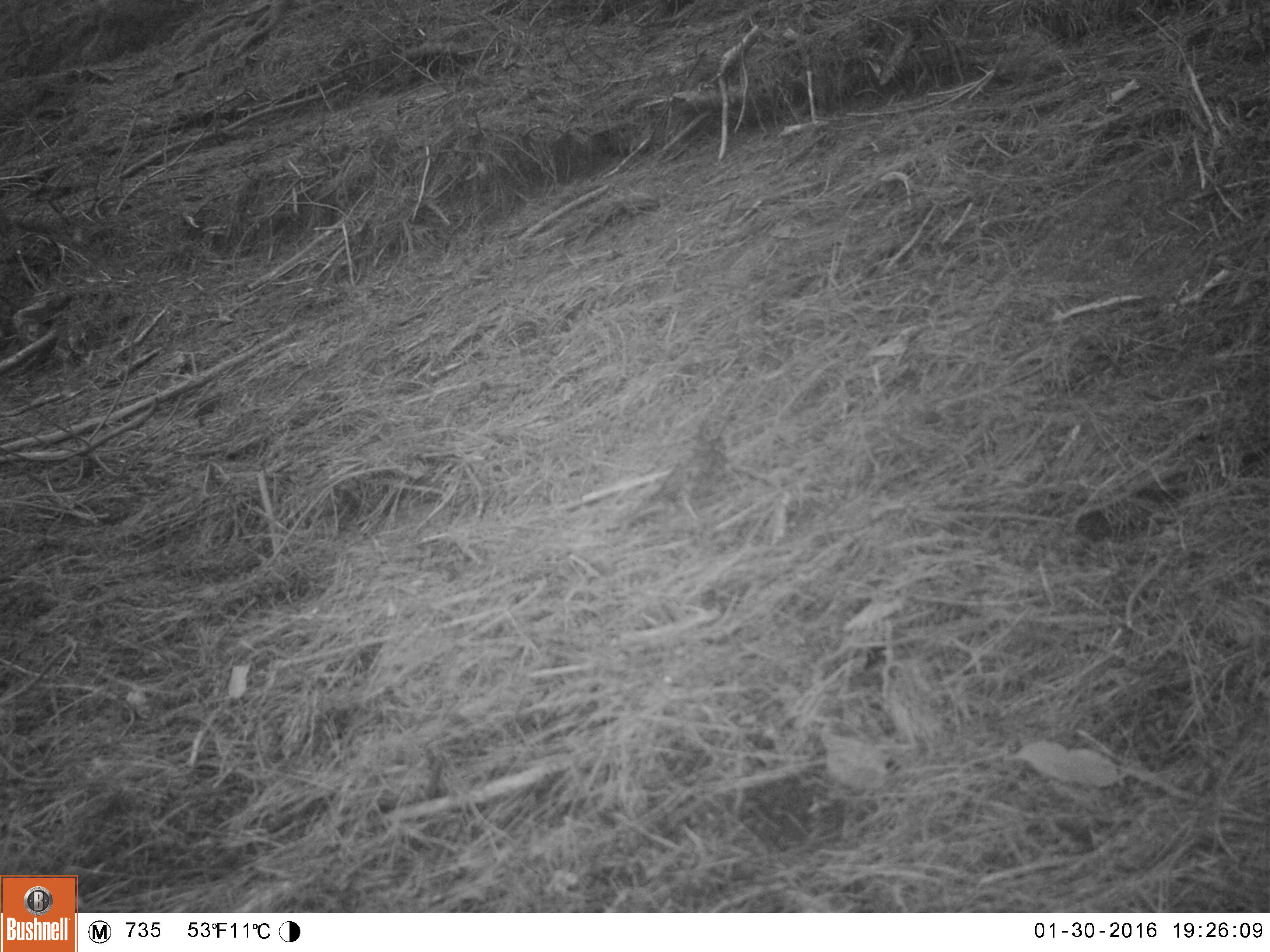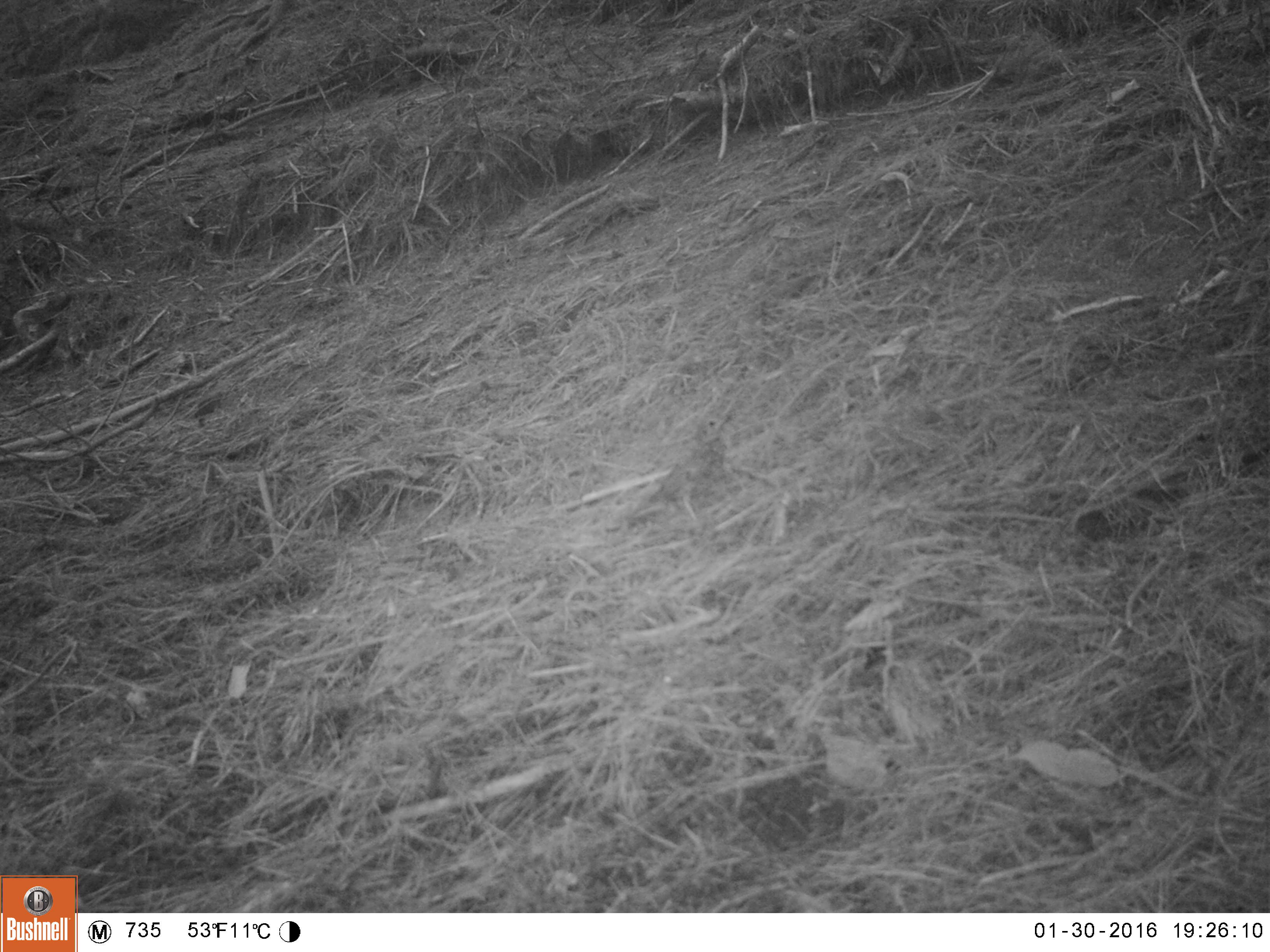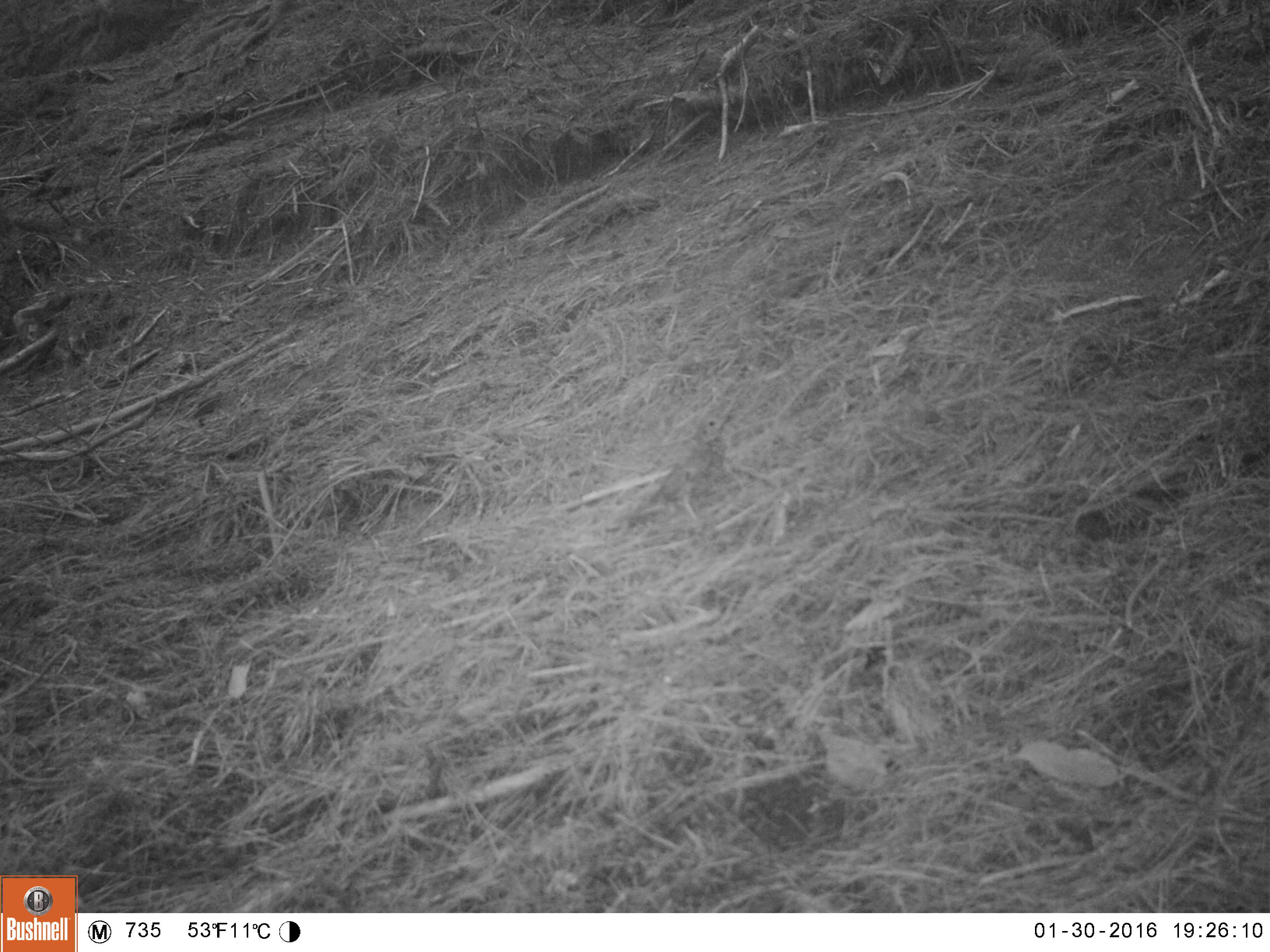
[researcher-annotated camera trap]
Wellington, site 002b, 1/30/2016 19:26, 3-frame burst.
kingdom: Animalia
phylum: Chordata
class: Aves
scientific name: Aves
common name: bird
Bird (Aves).